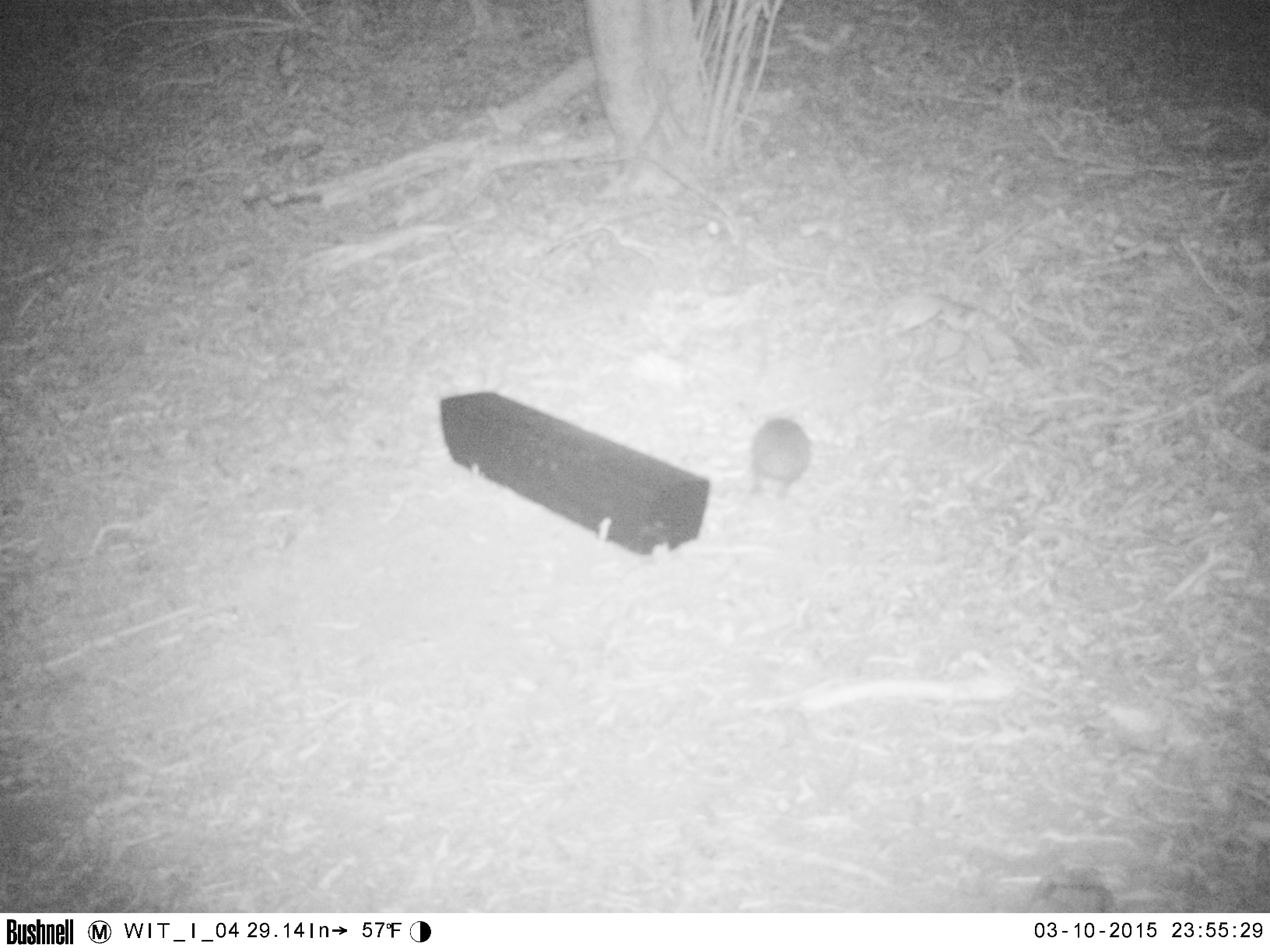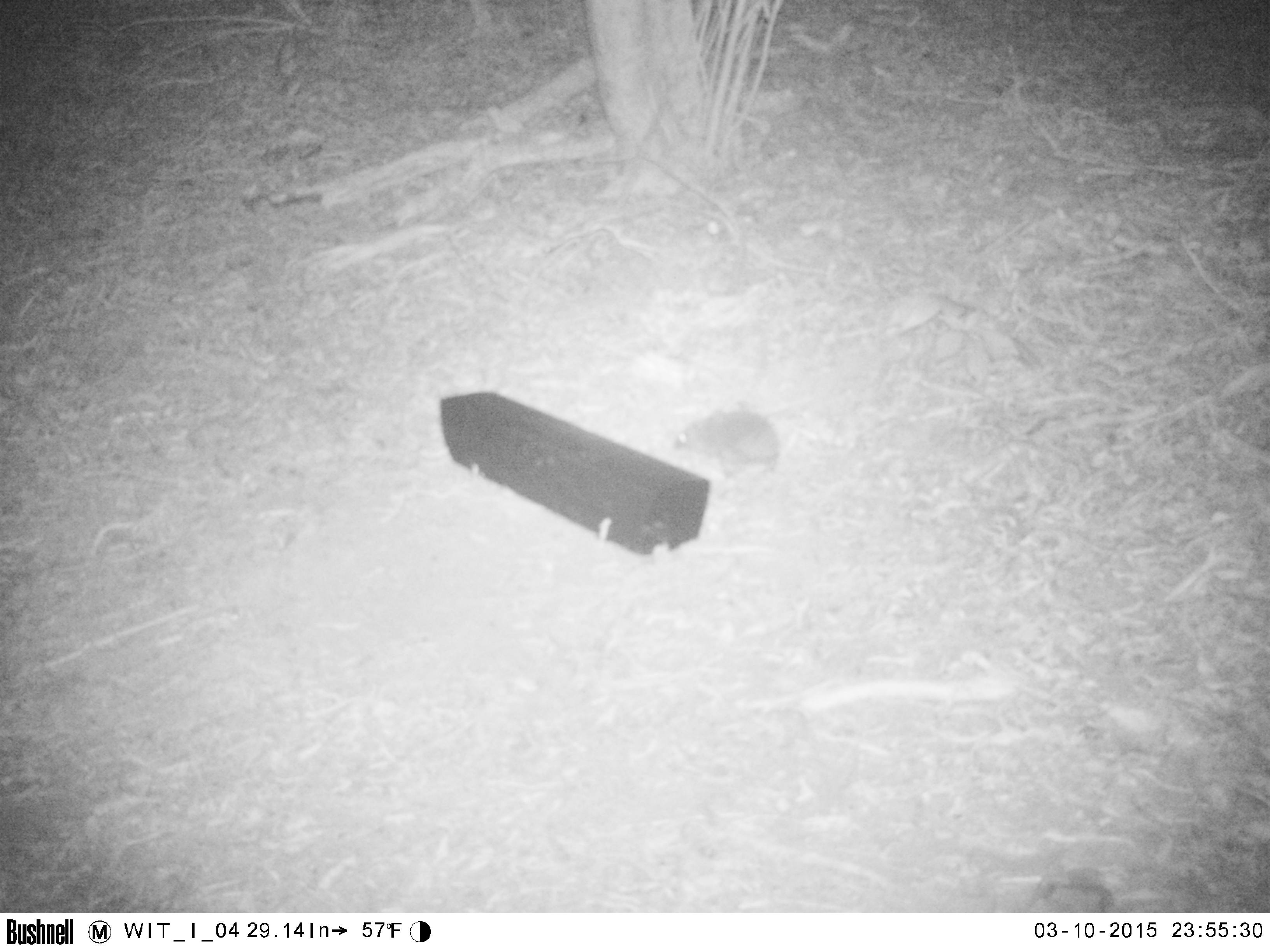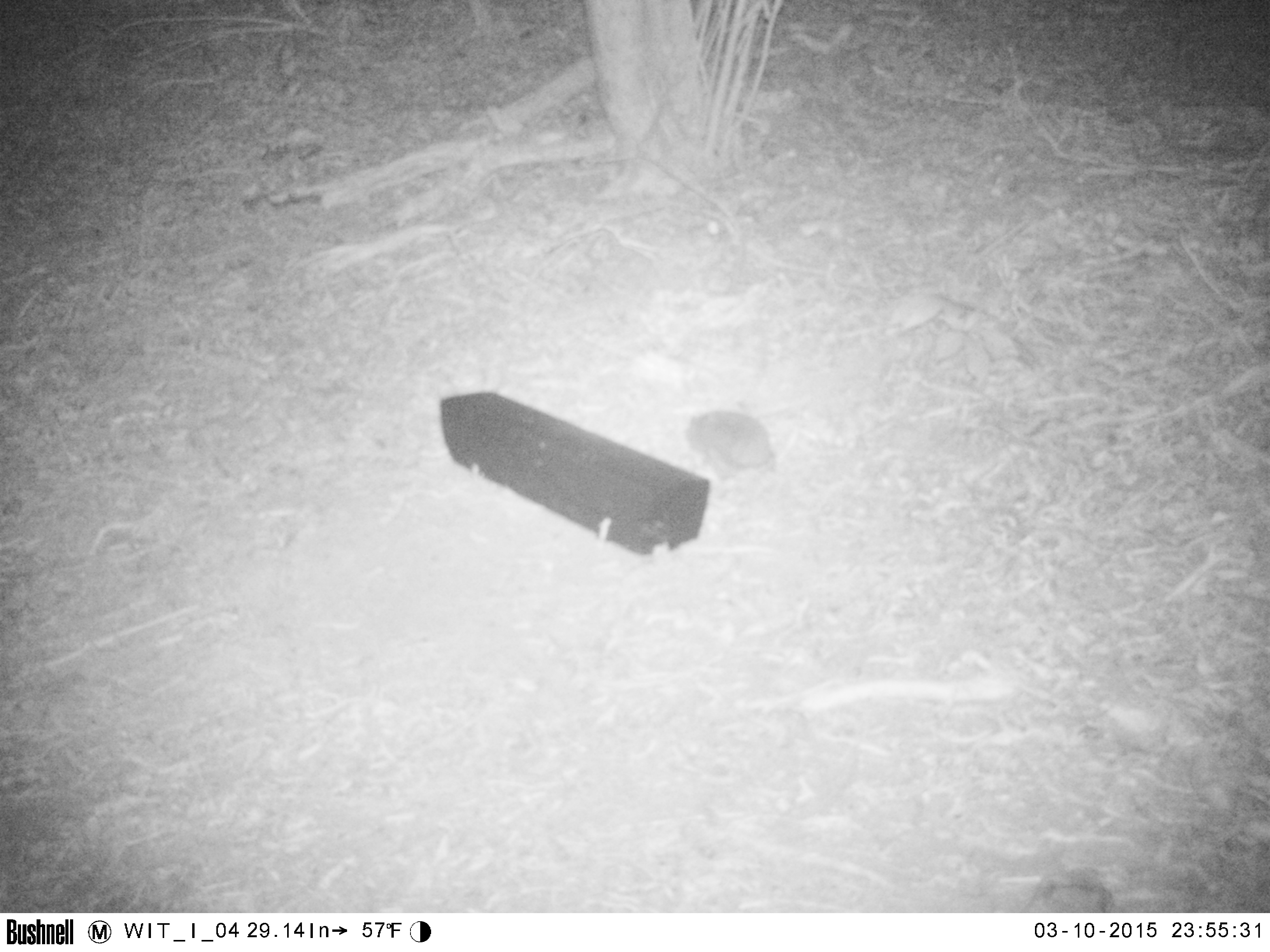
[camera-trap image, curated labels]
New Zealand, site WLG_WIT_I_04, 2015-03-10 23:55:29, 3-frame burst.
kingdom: Animalia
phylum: Chordata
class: Mammalia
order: Eulipotyphla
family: Erinaceidae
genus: Erinaceus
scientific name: Erinaceus europaeus europaeus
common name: european hedgehog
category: hedgehog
Hedgehog (european hedgehog) (Erinaceus europaeus europaeus).